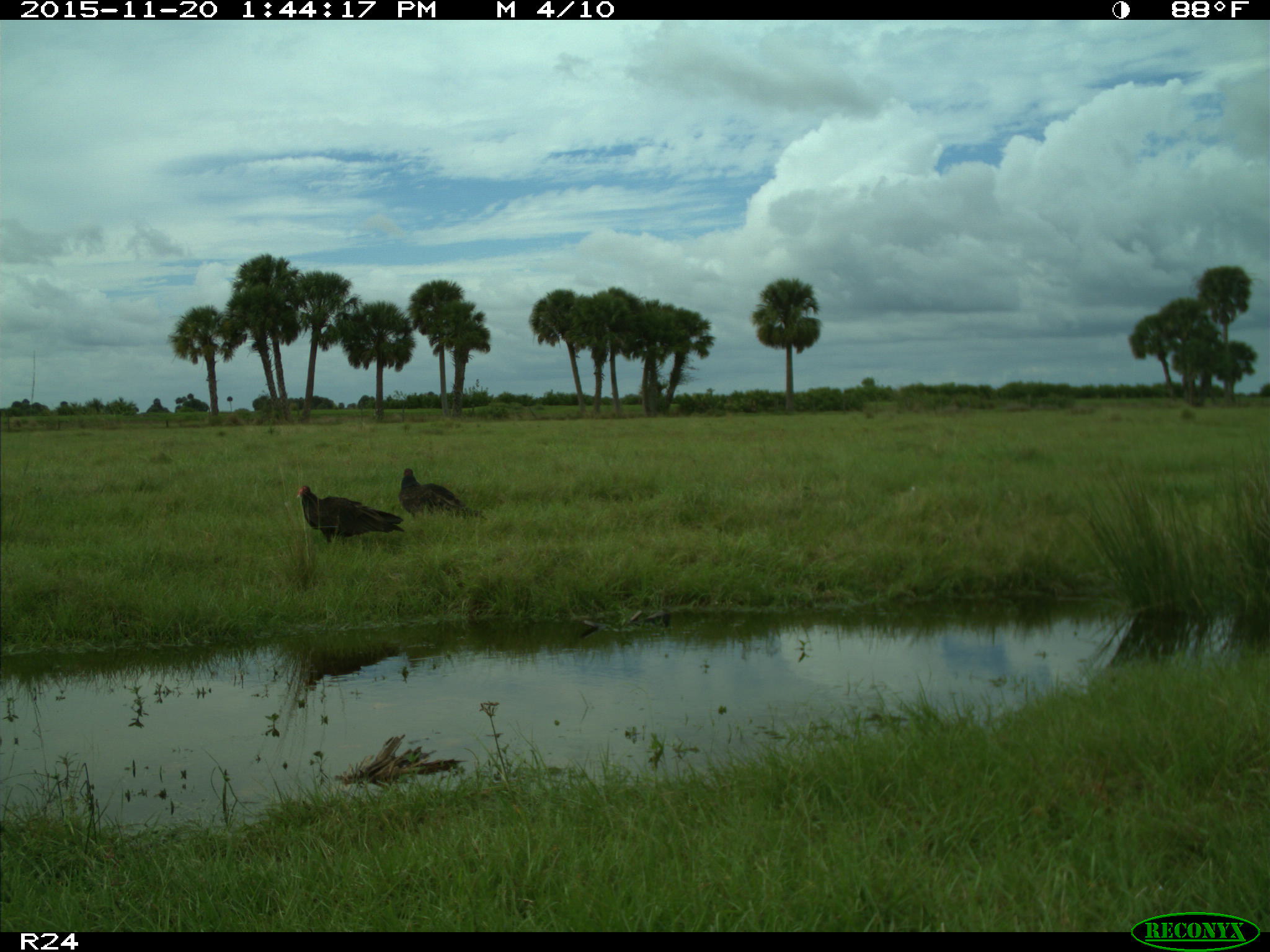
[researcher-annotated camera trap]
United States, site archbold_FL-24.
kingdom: Animalia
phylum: Chordata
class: Aves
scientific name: Aves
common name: birds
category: unidentified bird